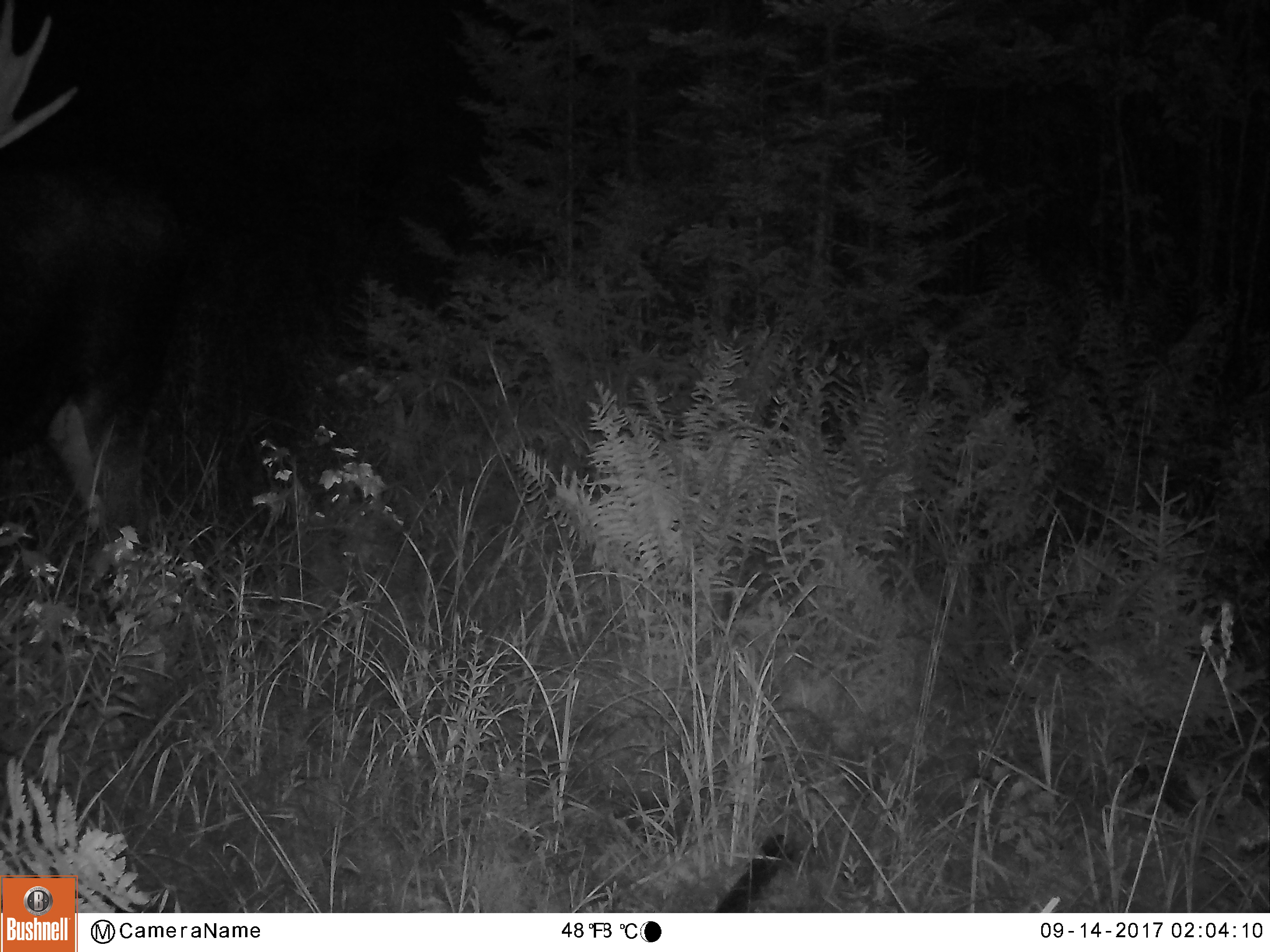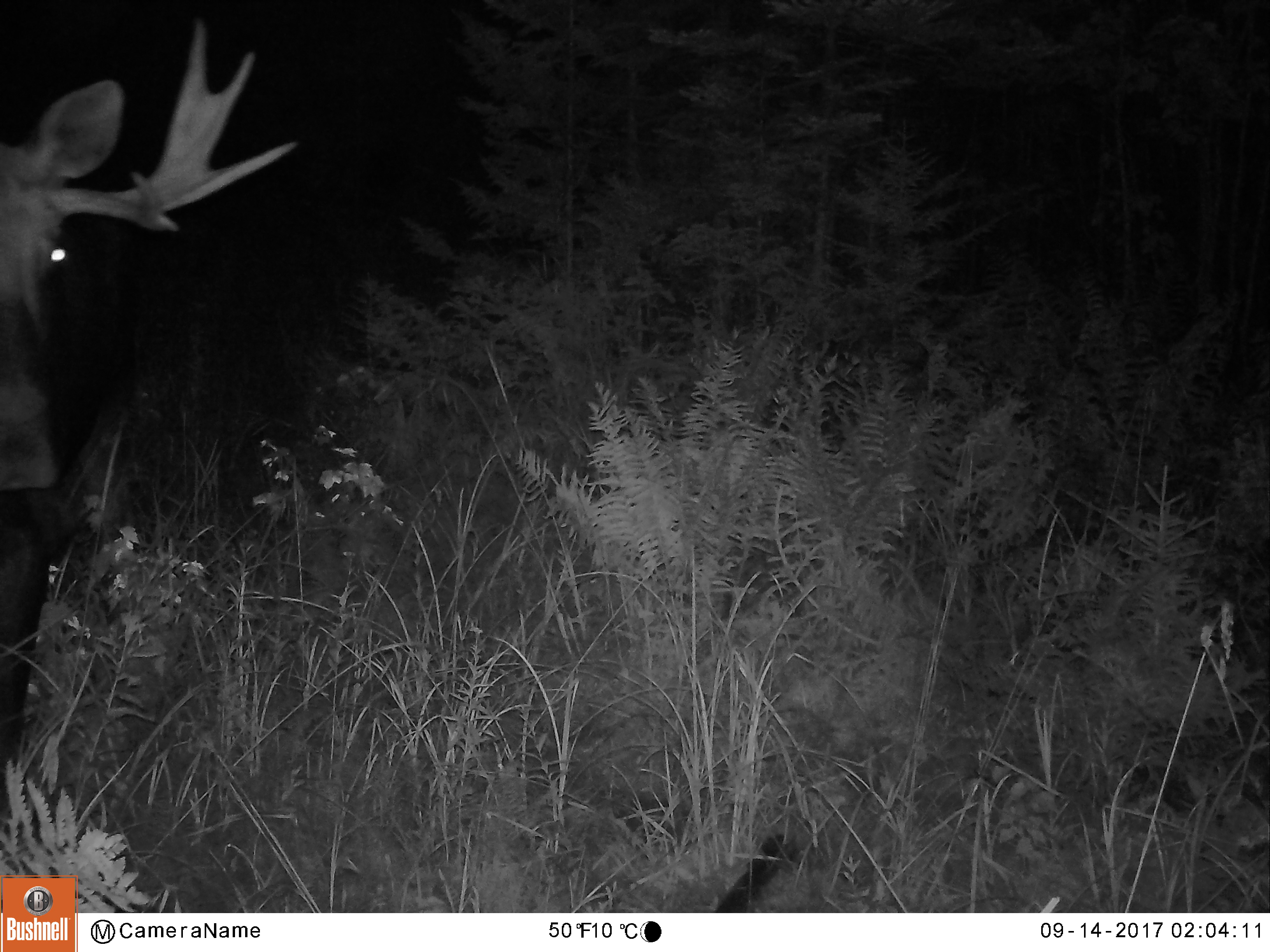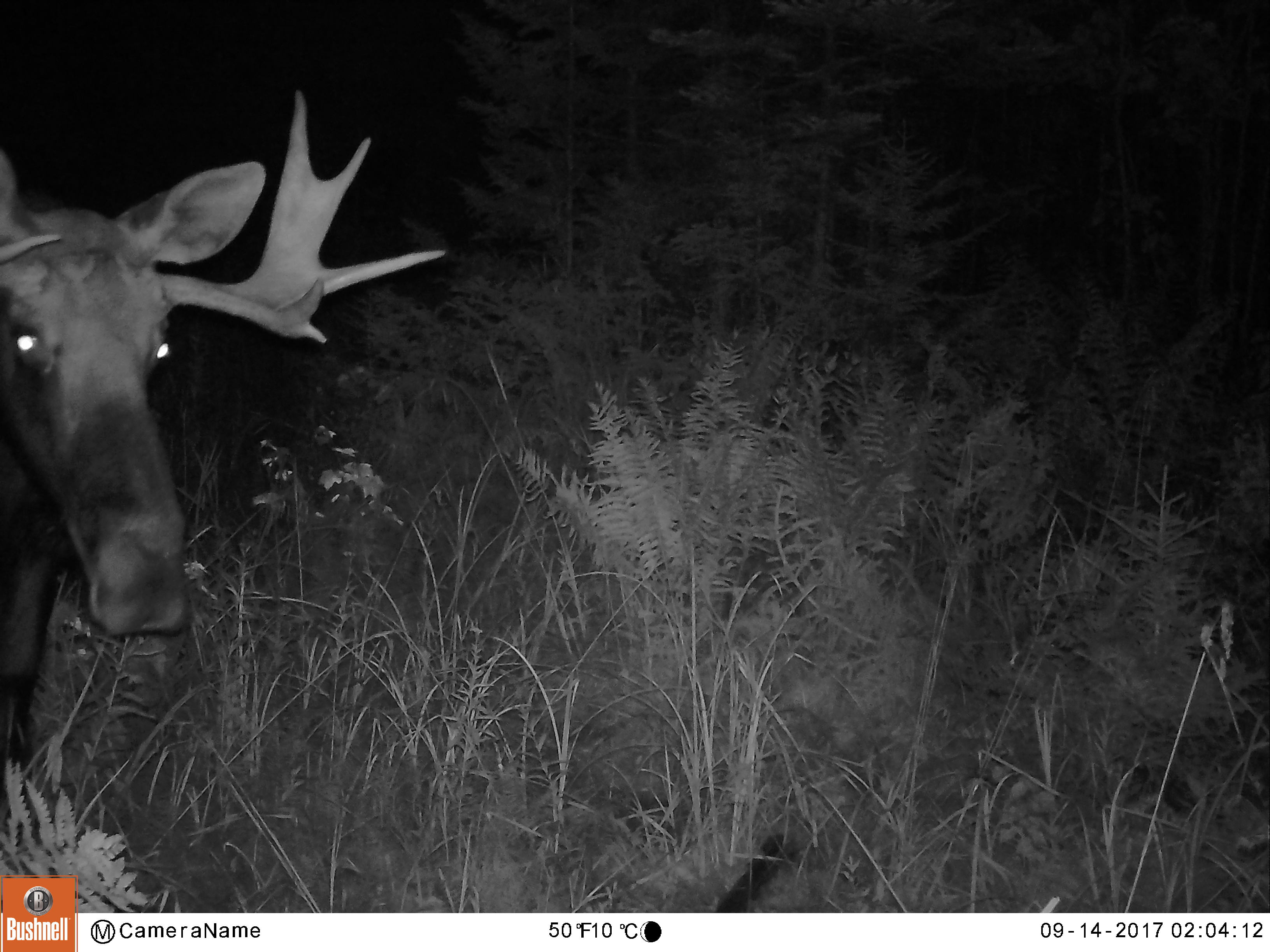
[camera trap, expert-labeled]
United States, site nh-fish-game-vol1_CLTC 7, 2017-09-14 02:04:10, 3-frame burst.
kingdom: Animalia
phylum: Chordata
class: Mammalia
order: Artiodactyla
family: Cervidae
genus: Alces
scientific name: Alces alces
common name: moose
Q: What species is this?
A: Moose (Alces alces).